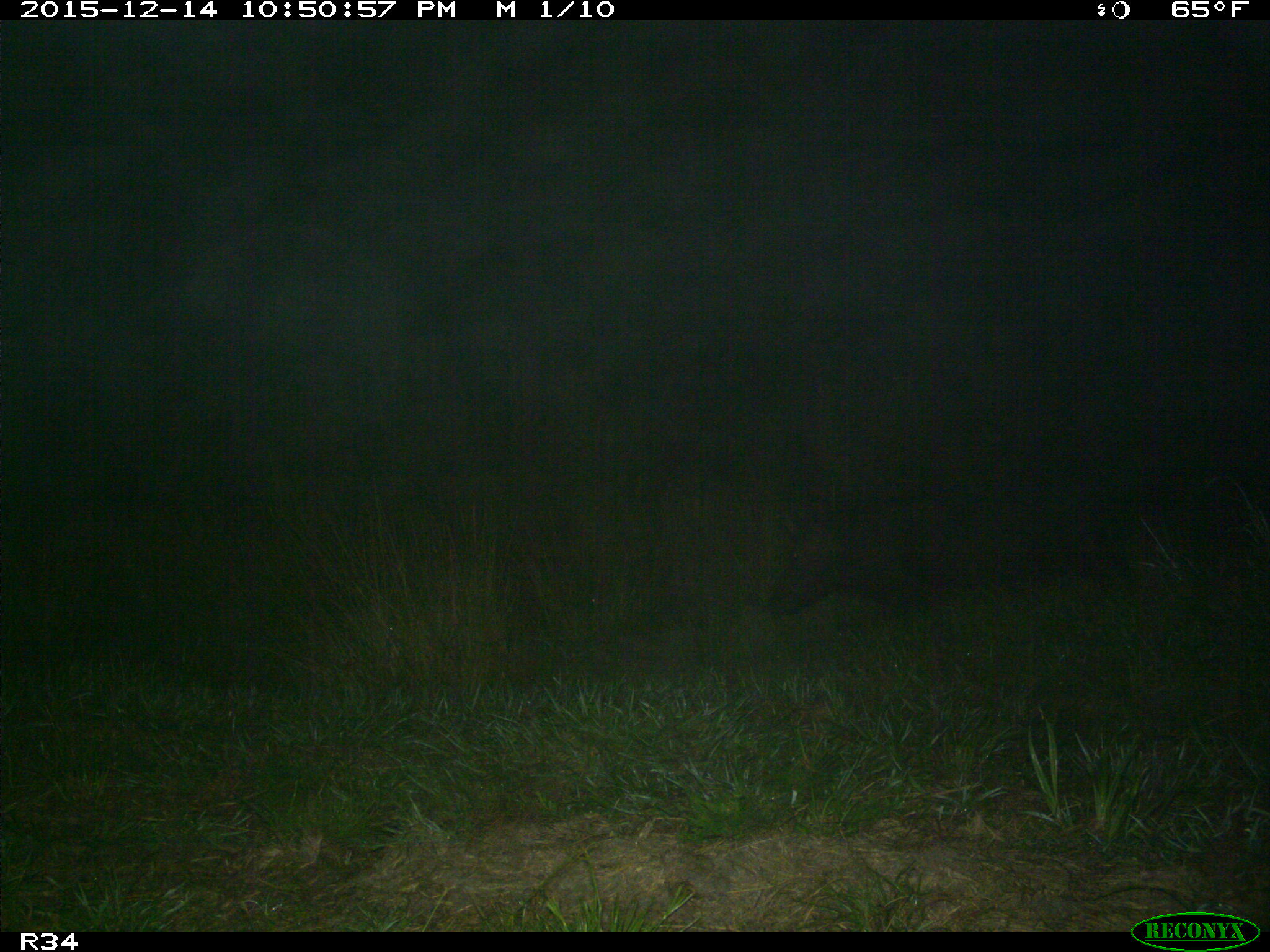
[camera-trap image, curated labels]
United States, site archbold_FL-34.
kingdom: Animalia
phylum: Chordata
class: Mammalia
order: Artiodactyla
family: Suidae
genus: Sus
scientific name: Sus scrofa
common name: wild boar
Sus scrofa (wild boar).